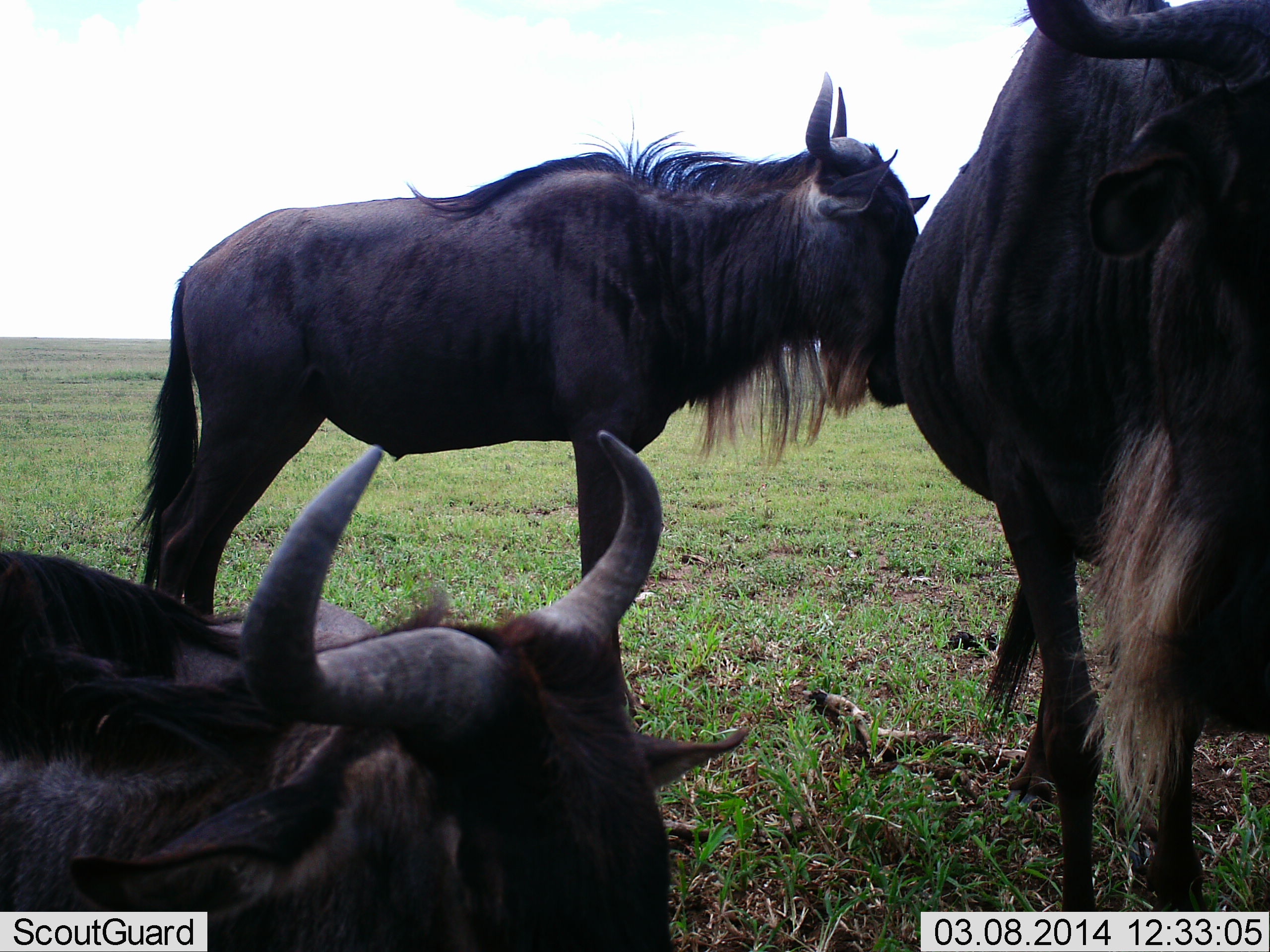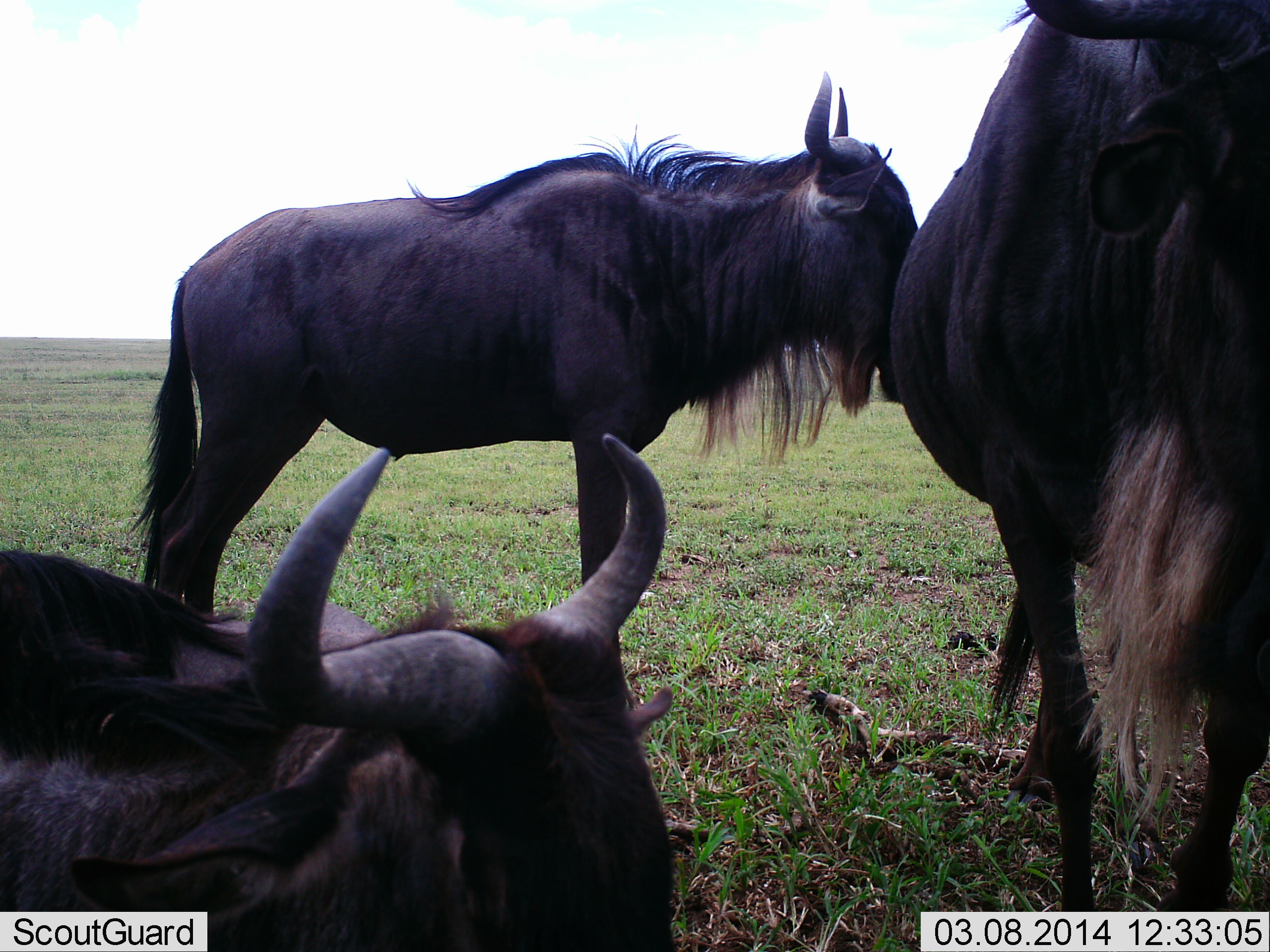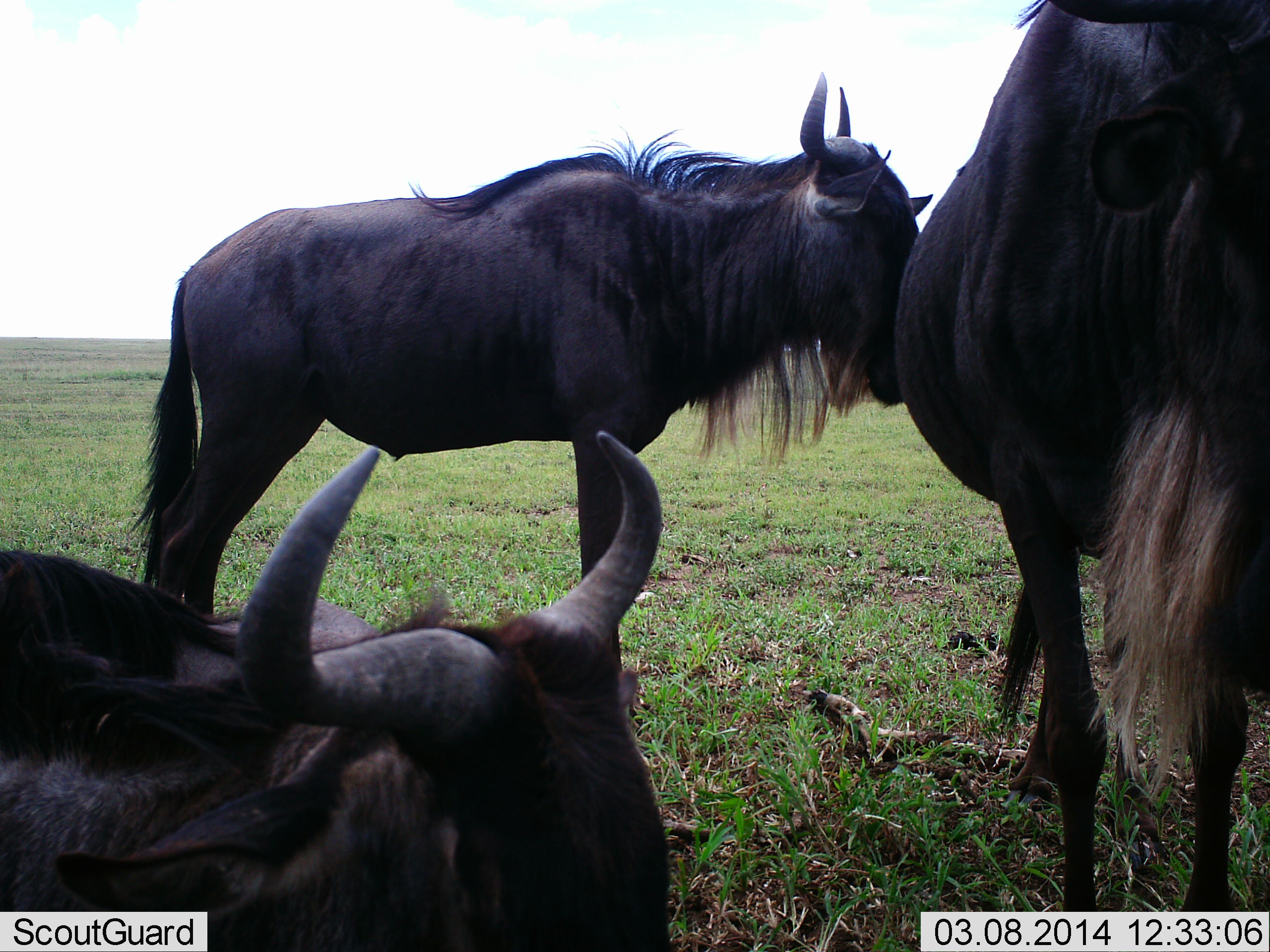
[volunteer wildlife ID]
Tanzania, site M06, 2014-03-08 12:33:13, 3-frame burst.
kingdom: Animalia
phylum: Chordata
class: Mammalia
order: Artiodactyla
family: Bovidae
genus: Connochaetes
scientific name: Connochaetes taurinus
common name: blue wildebeest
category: wildebeest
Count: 3.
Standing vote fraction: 90%.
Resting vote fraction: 80%.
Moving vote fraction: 0%.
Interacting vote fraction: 10%.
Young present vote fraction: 0%.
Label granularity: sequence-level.